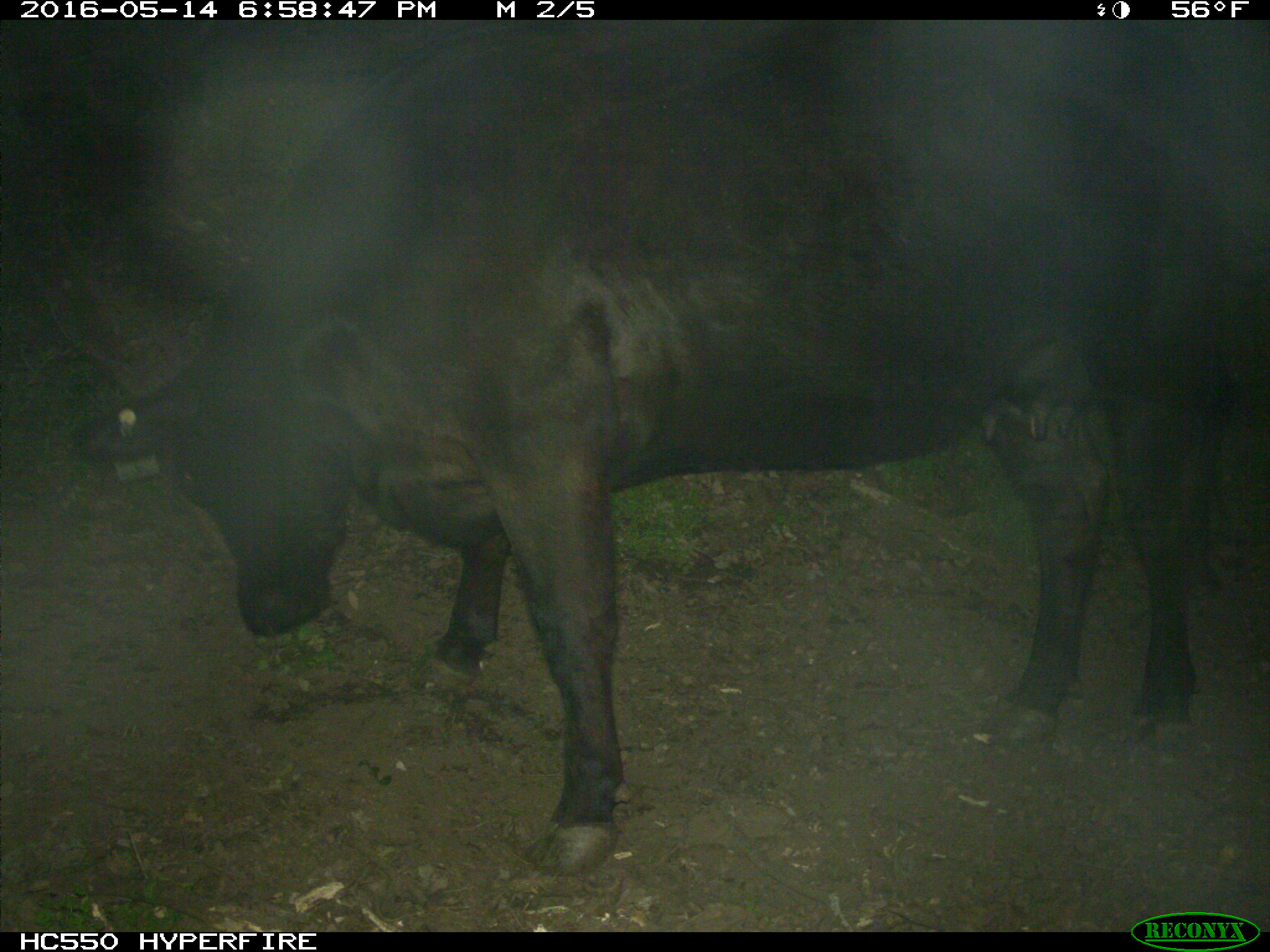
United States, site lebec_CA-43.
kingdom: Animalia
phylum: Chordata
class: Mammalia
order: Artiodactyla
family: Bovidae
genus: Bos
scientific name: Bos taurus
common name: domestic cow